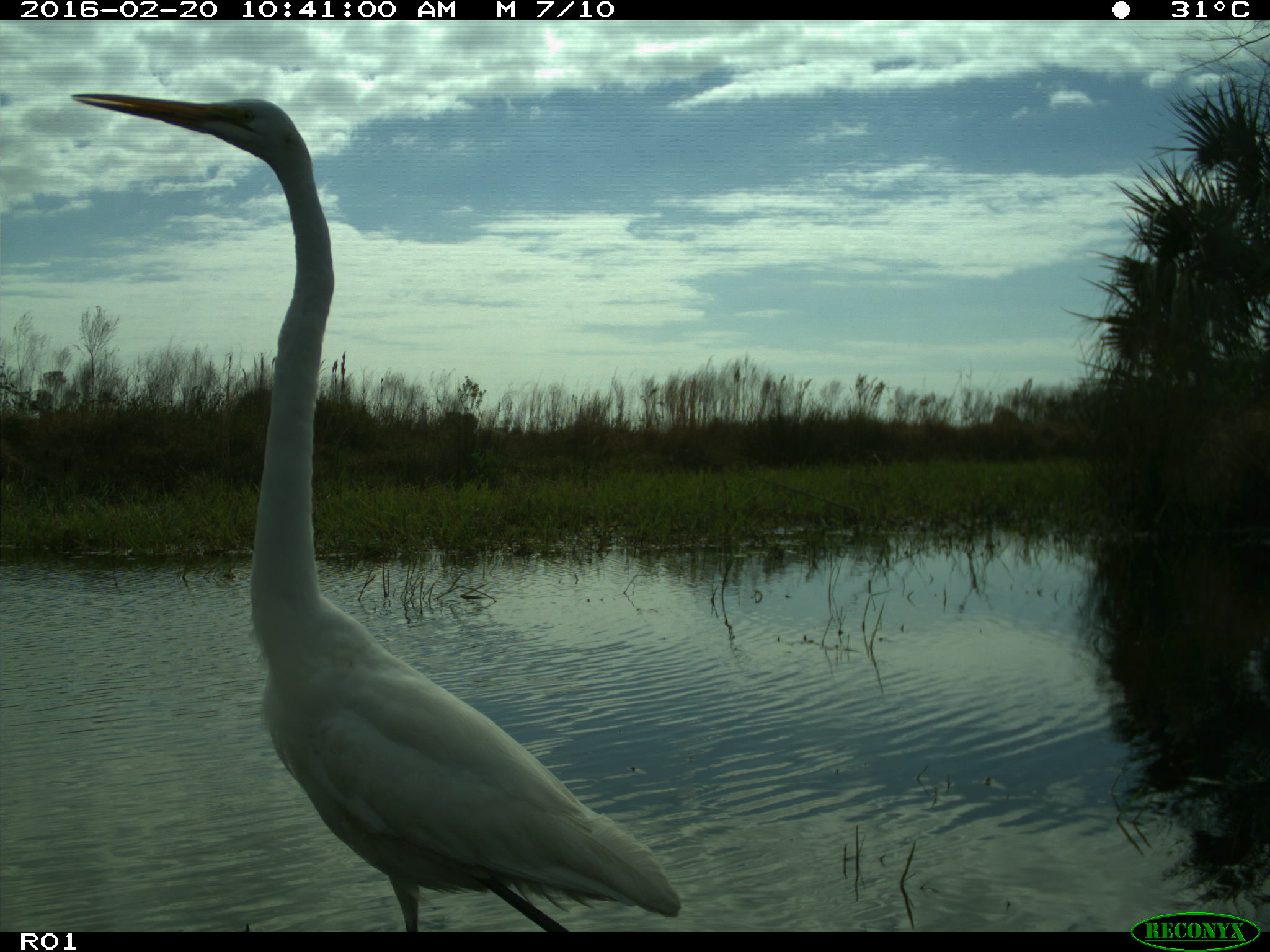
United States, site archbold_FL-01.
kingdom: Animalia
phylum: Chordata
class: Aves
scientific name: Aves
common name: birds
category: unidentified bird